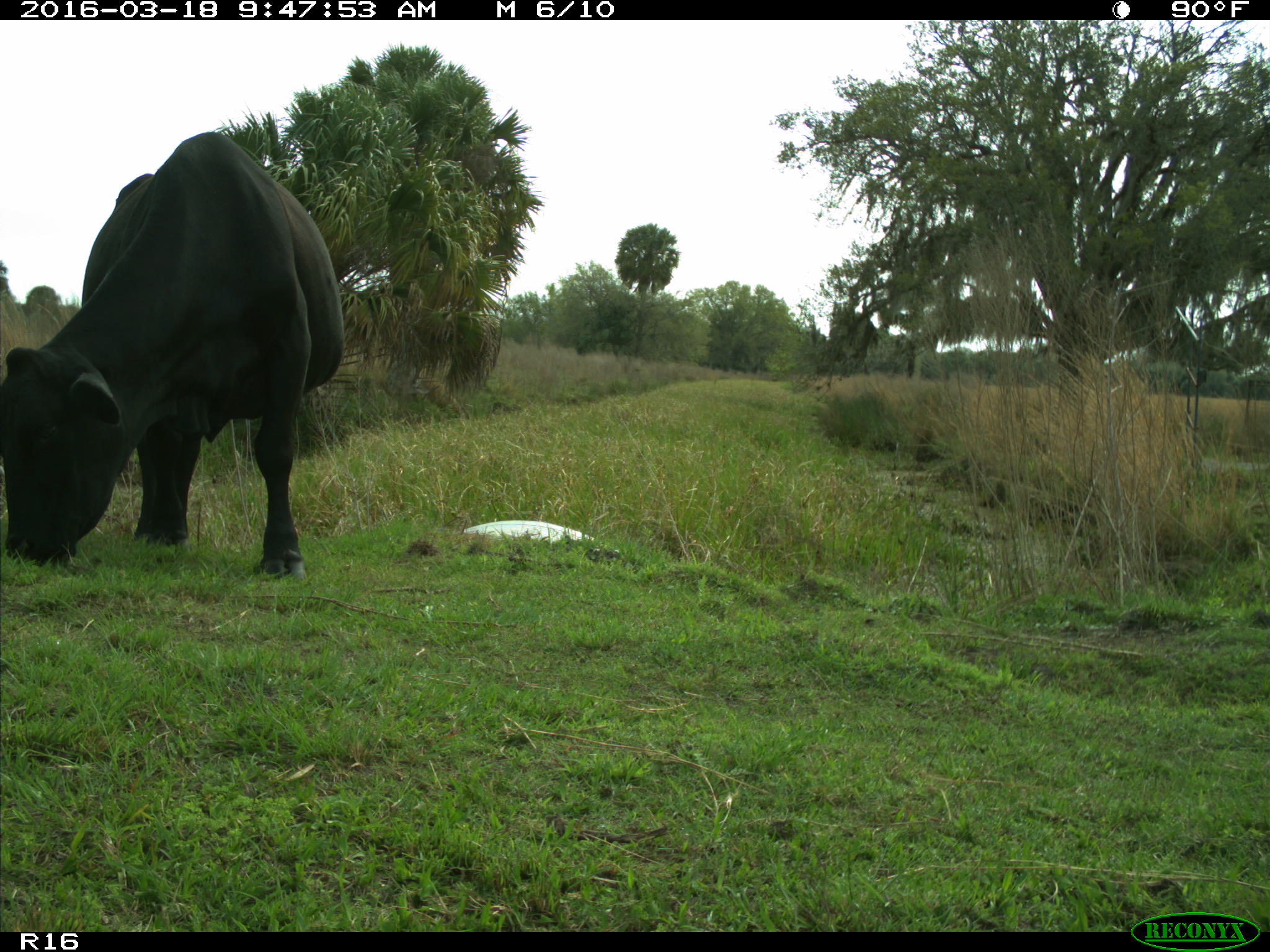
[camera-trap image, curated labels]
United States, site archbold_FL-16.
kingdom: Animalia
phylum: Chordata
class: Mammalia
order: Artiodactyla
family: Bovidae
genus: Bos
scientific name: Bos taurus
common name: domestic cow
Bos taurus (domestic cow).